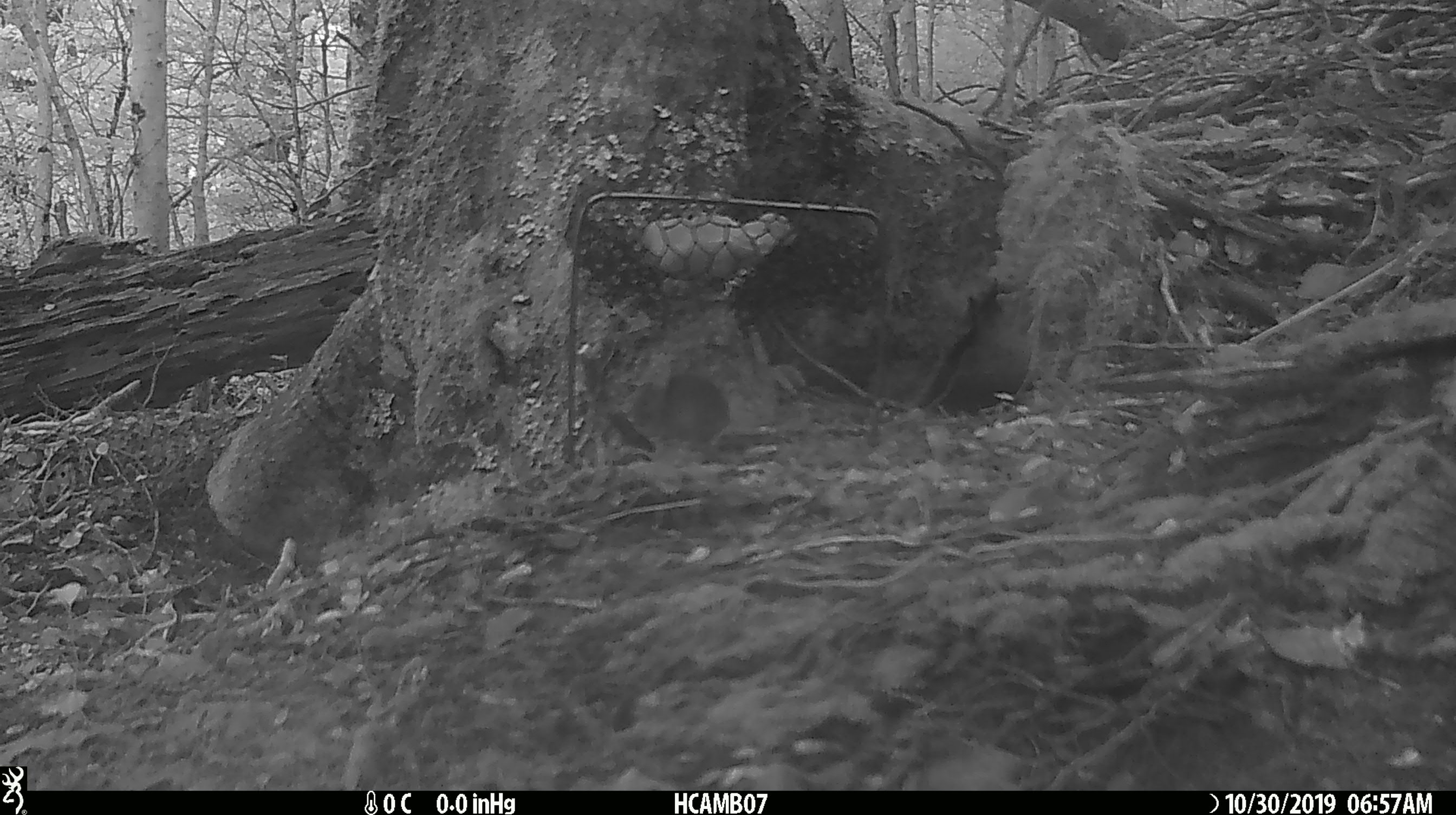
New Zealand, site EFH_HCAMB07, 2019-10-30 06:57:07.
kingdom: Animalia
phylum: Chordata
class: Mammalia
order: Rodentia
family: Muridae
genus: Mus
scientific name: Mus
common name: mouse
Mouse (Mus).